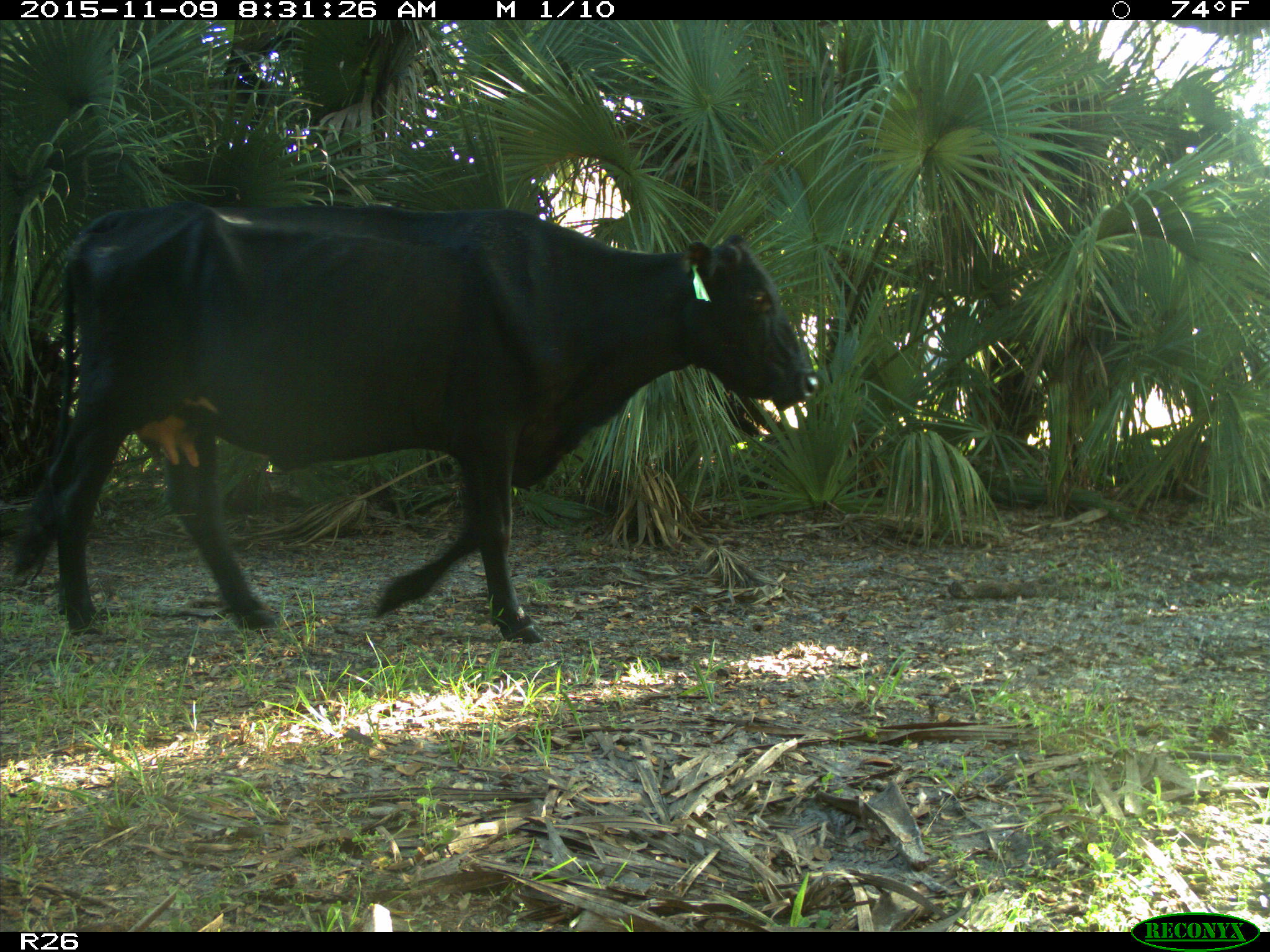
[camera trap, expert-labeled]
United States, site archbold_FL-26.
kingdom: Animalia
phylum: Chordata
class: Mammalia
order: Artiodactyla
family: Bovidae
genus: Bos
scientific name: Bos taurus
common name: domestic cow